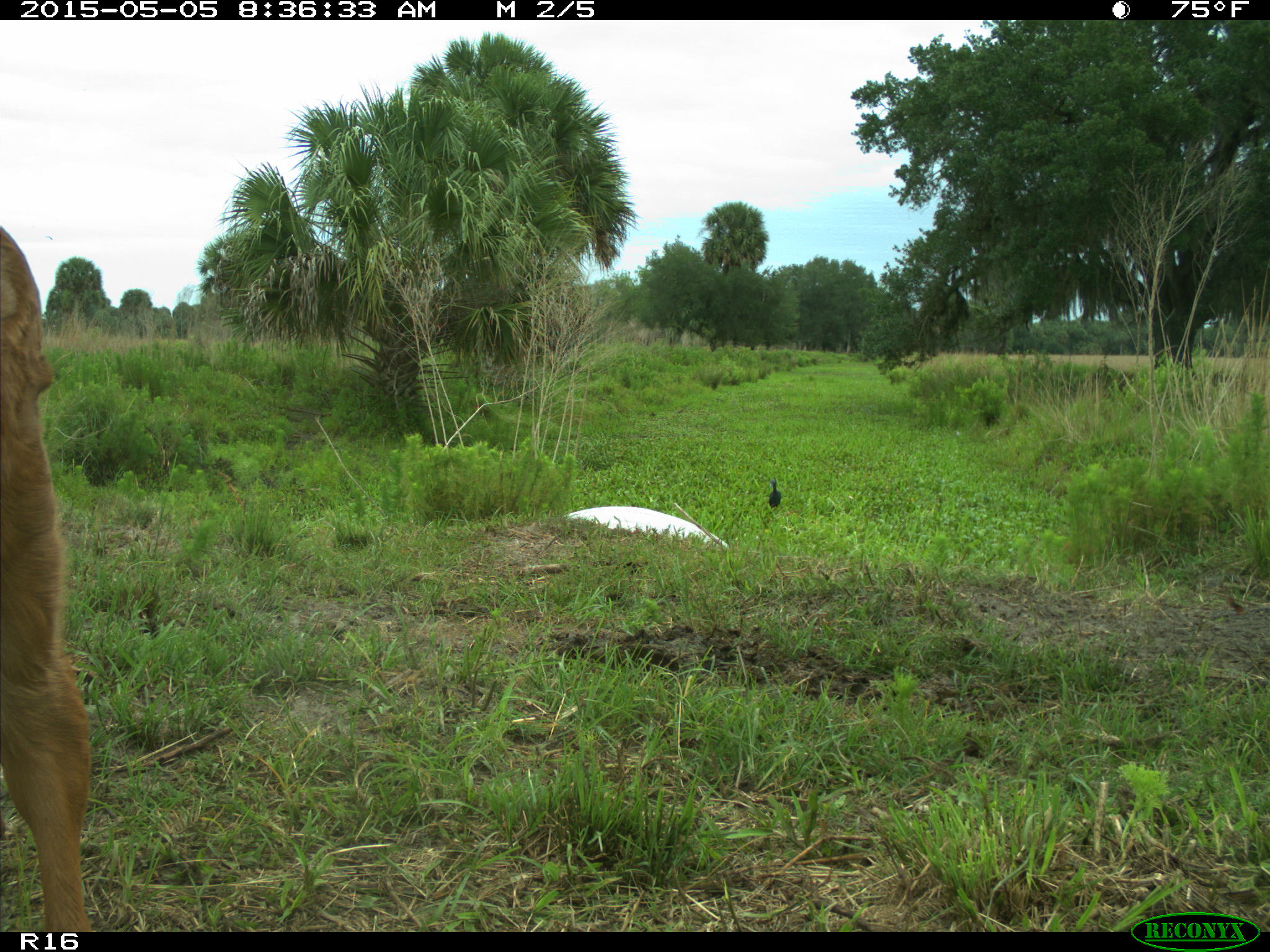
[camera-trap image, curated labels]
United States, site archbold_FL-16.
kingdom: Animalia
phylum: Chordata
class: Mammalia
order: Artiodactyla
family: Bovidae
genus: Bos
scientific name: Bos taurus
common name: domestic cow